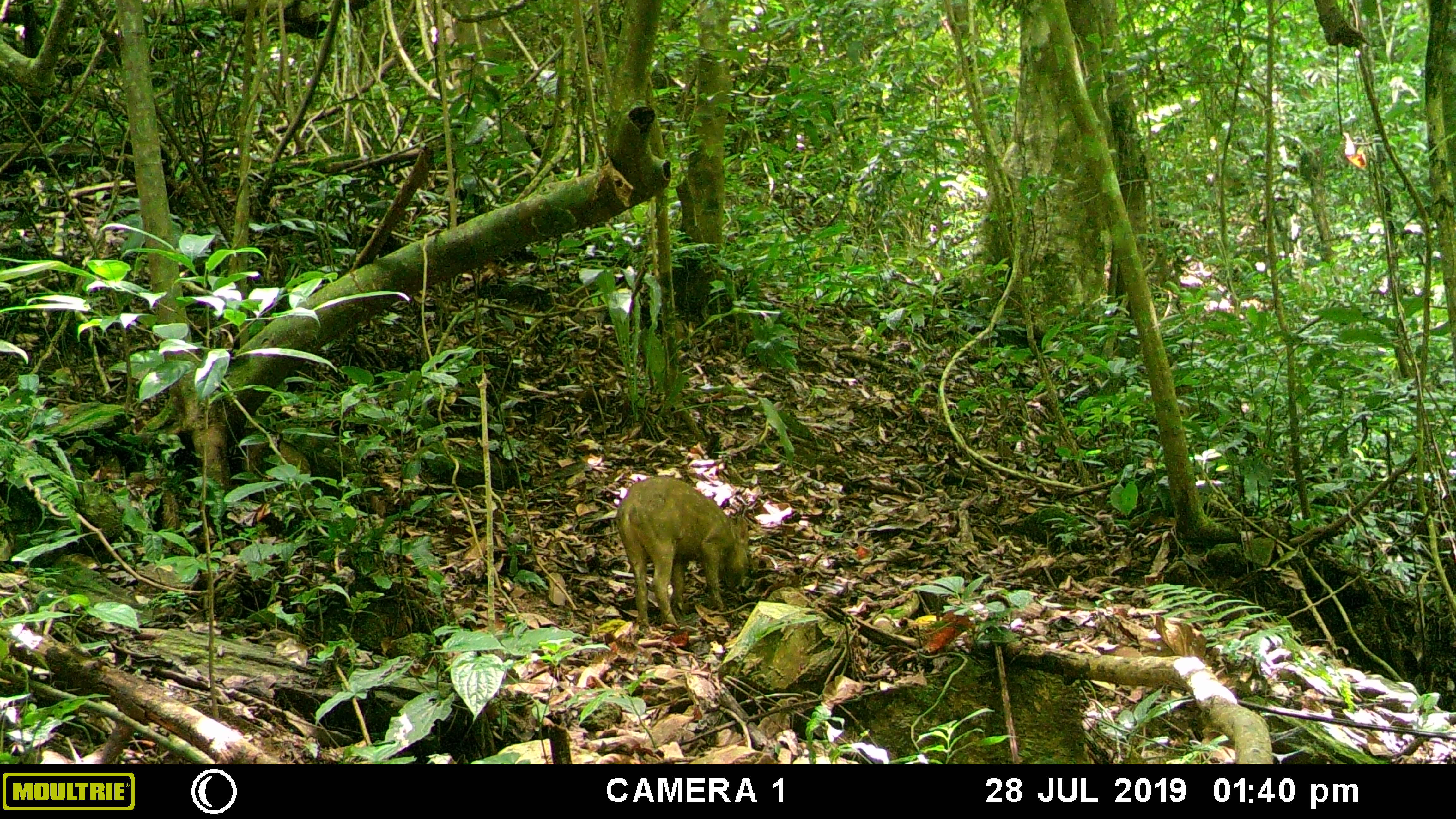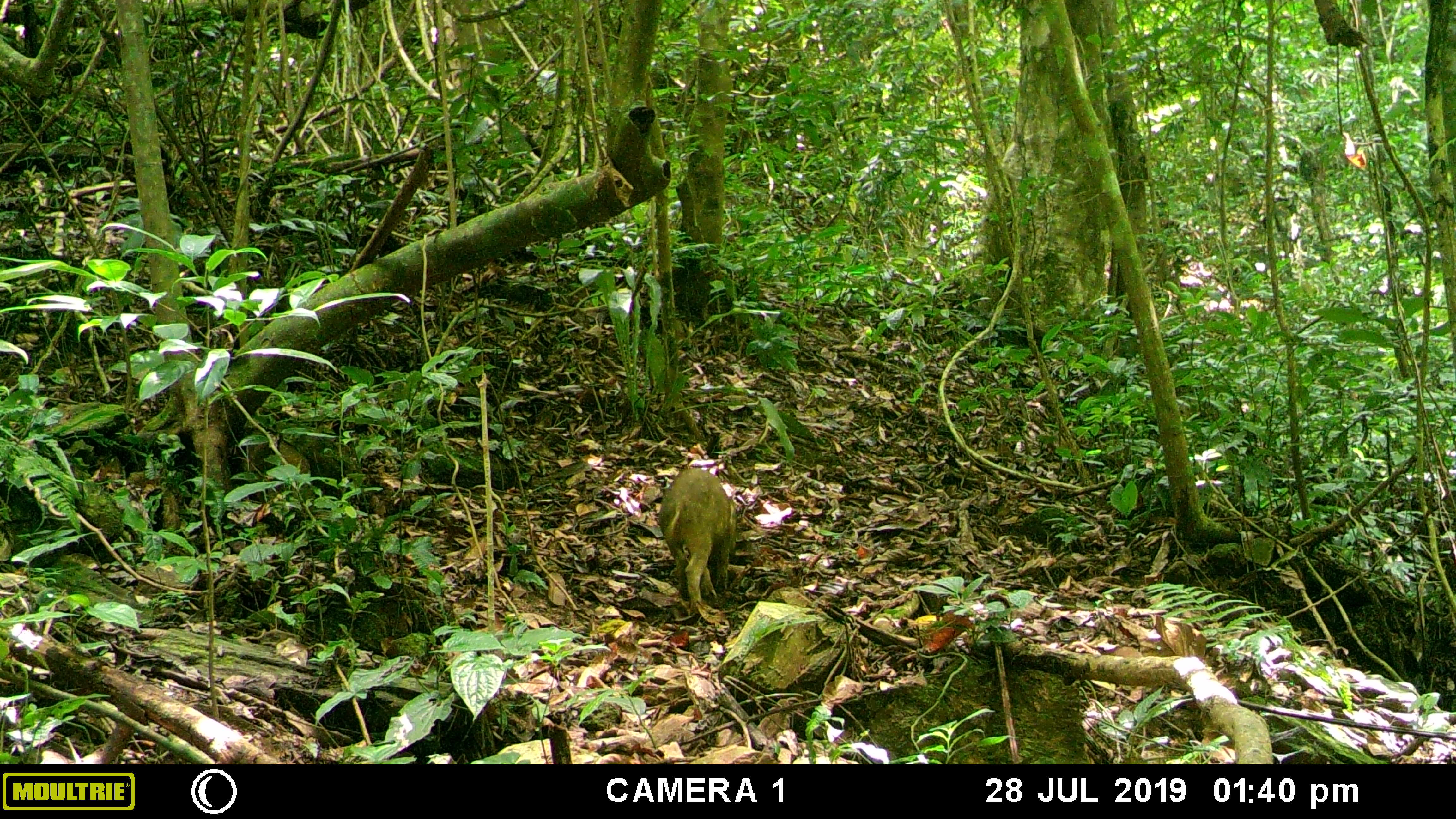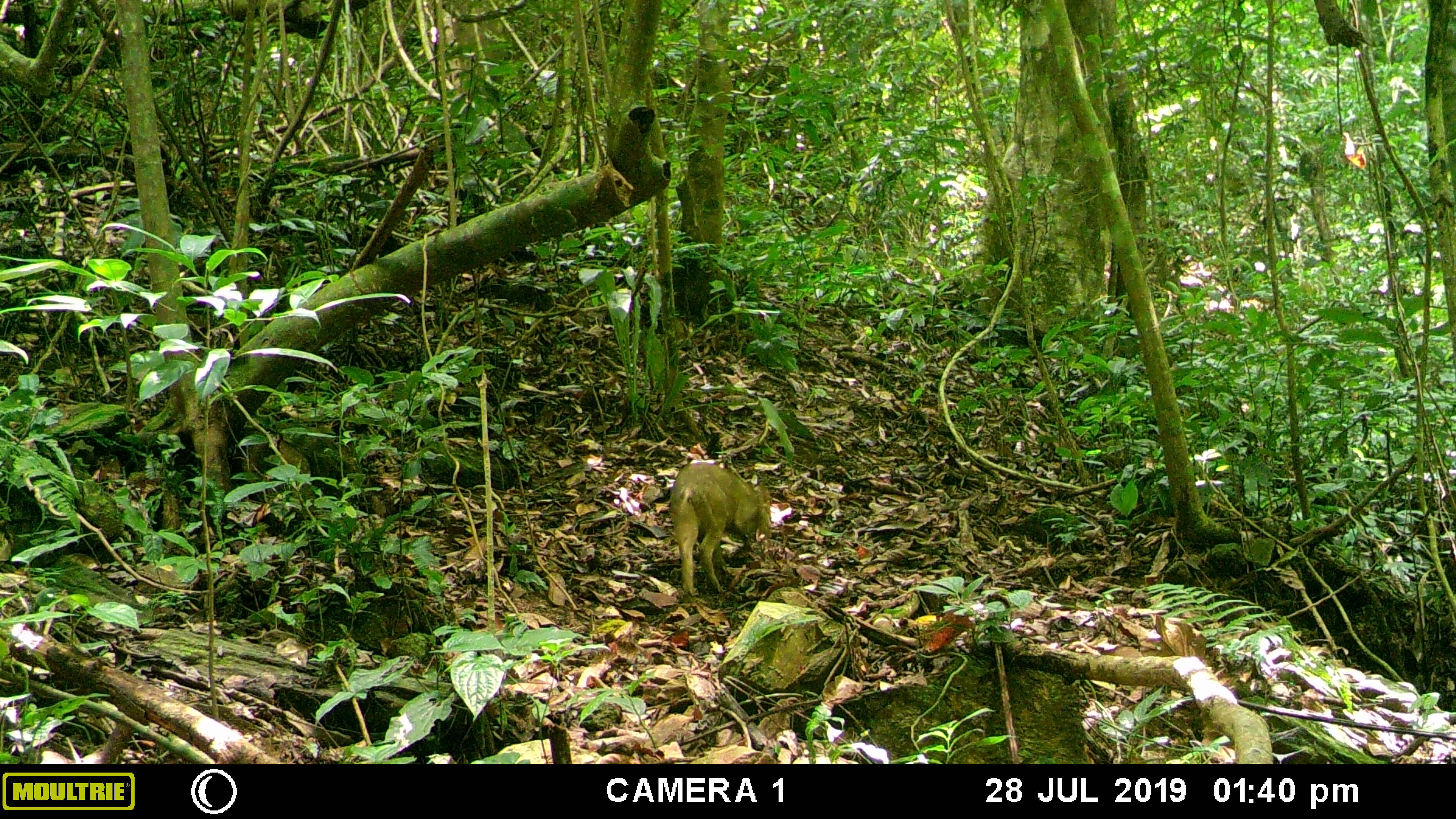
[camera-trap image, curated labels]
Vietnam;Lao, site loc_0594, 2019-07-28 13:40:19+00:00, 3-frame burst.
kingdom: Animalia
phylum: Chordata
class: Mammalia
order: Artiodactyla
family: Suidae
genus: Sus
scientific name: Sus scrofa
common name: eurasian wild pig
Eurasian wild pig (Sus scrofa). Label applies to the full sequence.